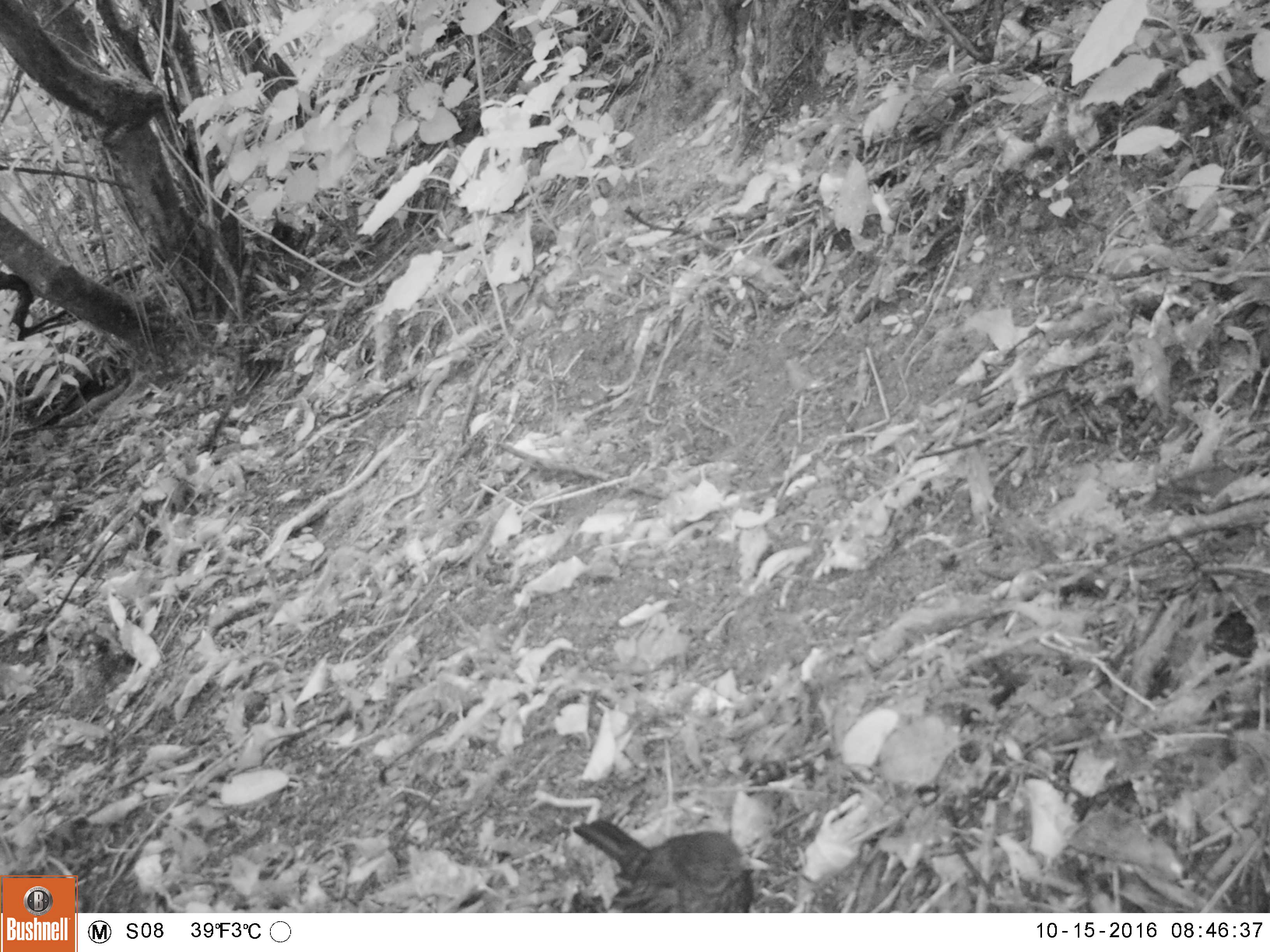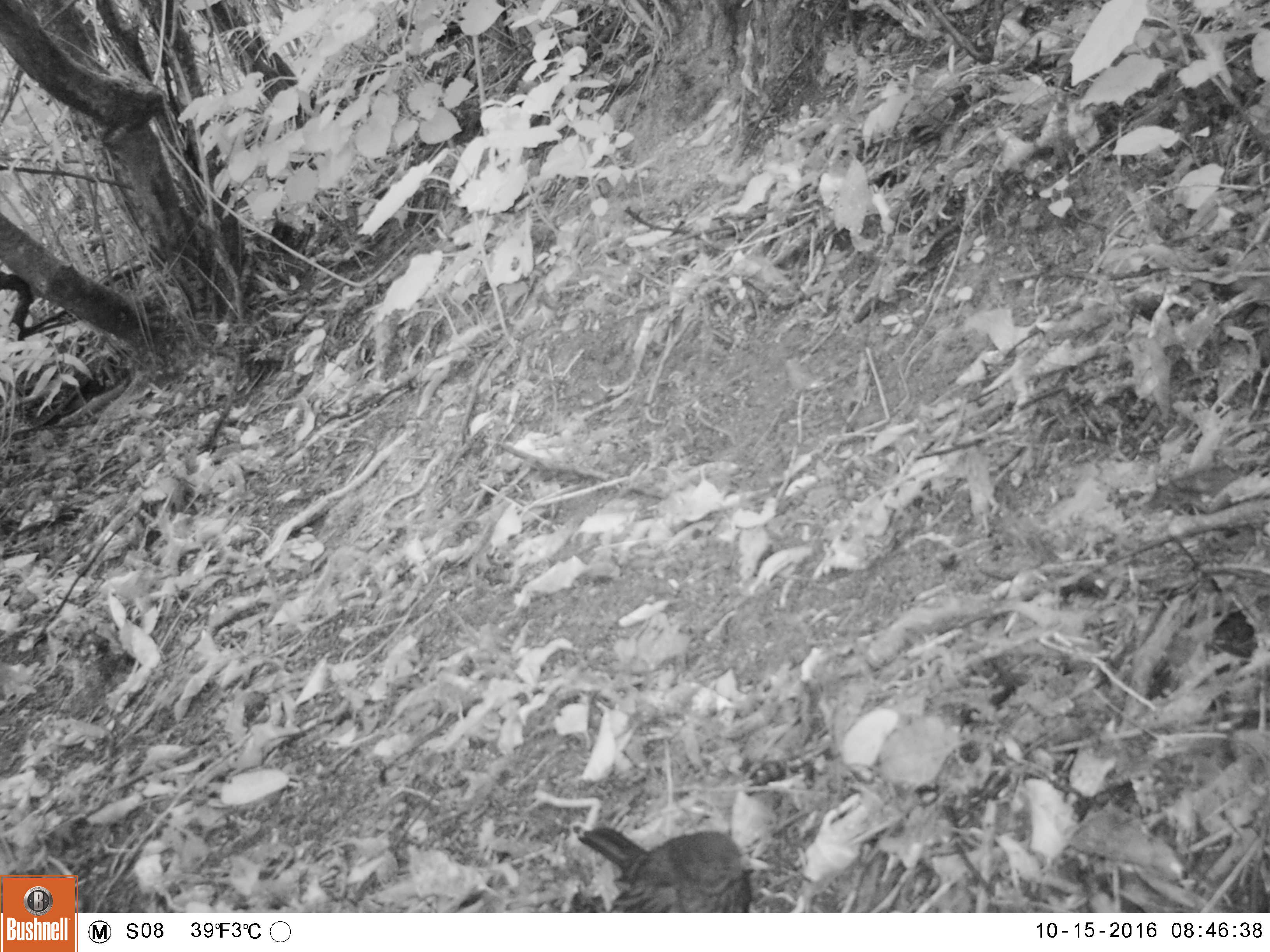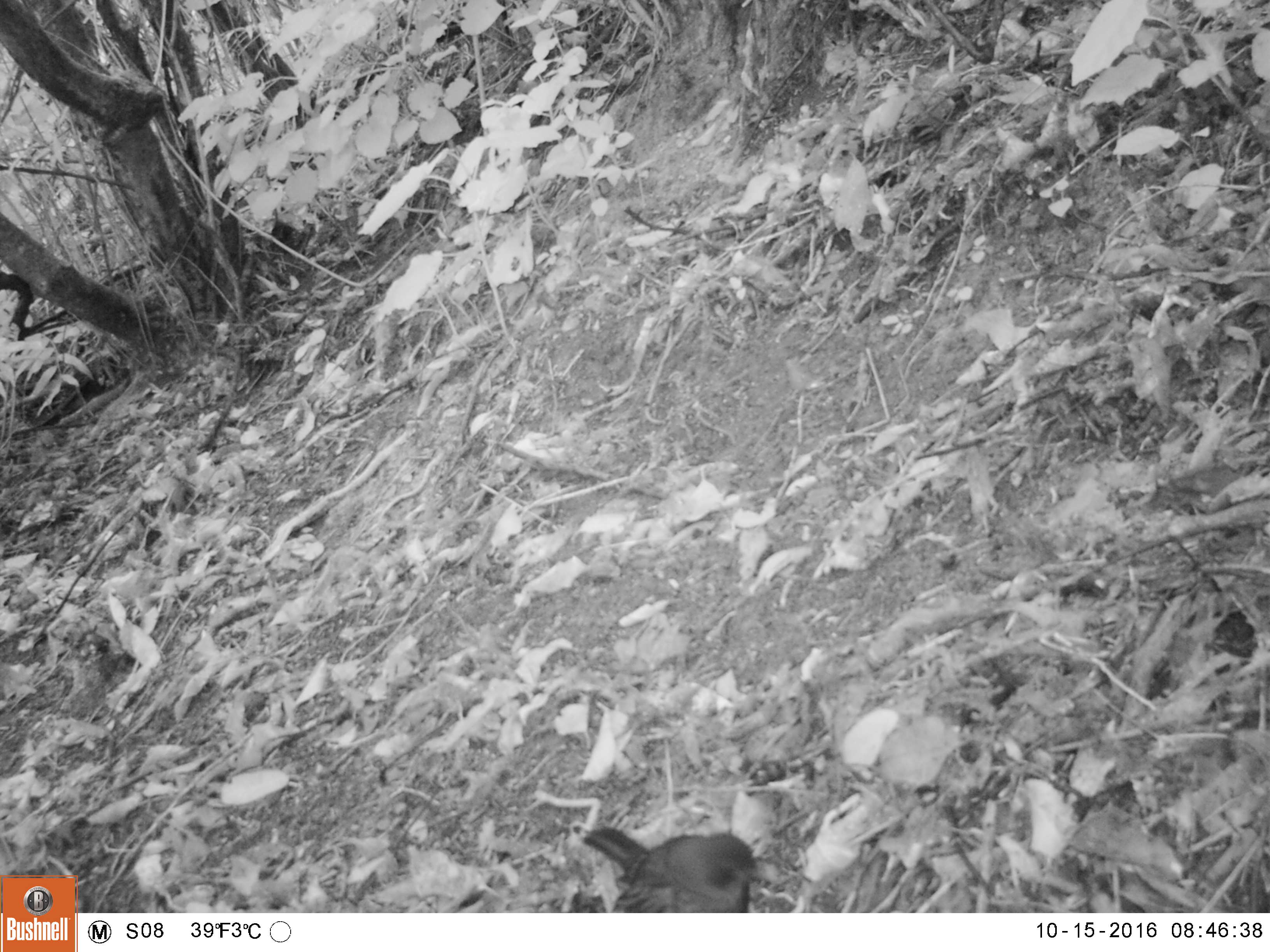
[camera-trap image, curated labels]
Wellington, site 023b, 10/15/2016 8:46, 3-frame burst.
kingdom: Animalia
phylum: Chordata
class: Aves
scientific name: Aves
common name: bird